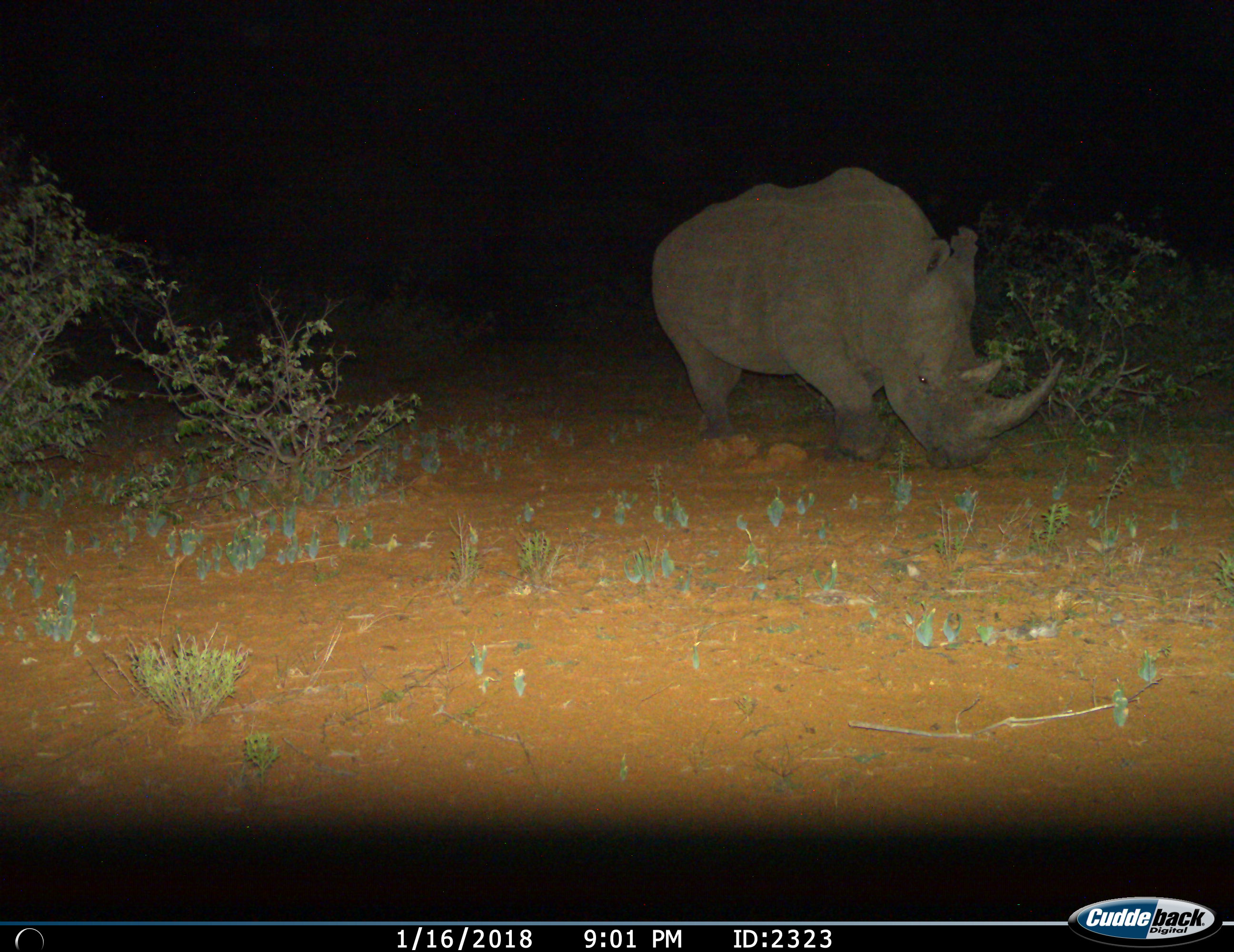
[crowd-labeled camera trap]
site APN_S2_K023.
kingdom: Animalia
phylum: Chordata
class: Mammalia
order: Perissodactyla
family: Rhinocerotidae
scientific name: Rhinocerotidae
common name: unknown rhinoceros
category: rhinocerosunknown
Rhinocerosunknown (unknown rhinoceros) (Rhinocerotidae), count 1. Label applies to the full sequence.